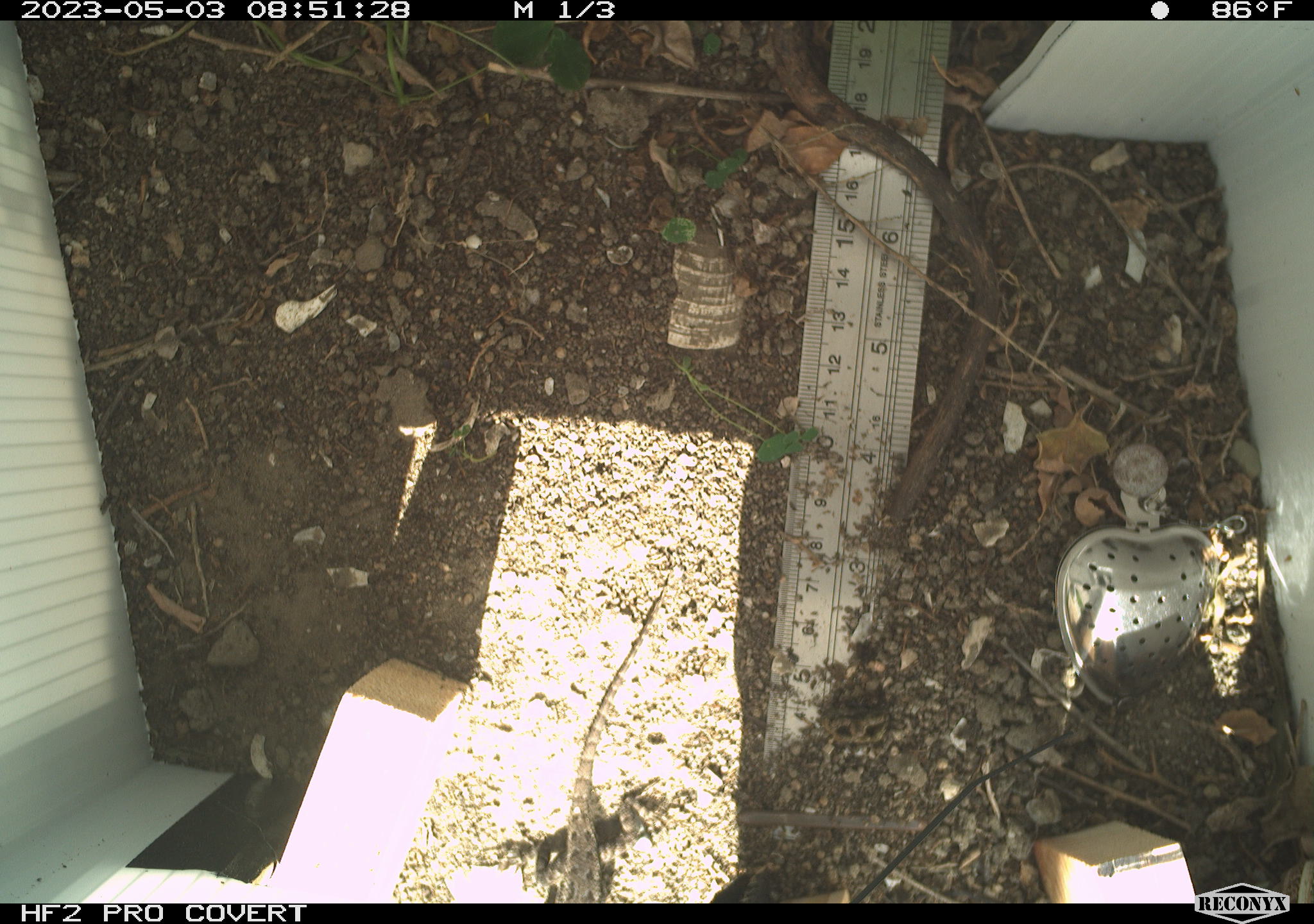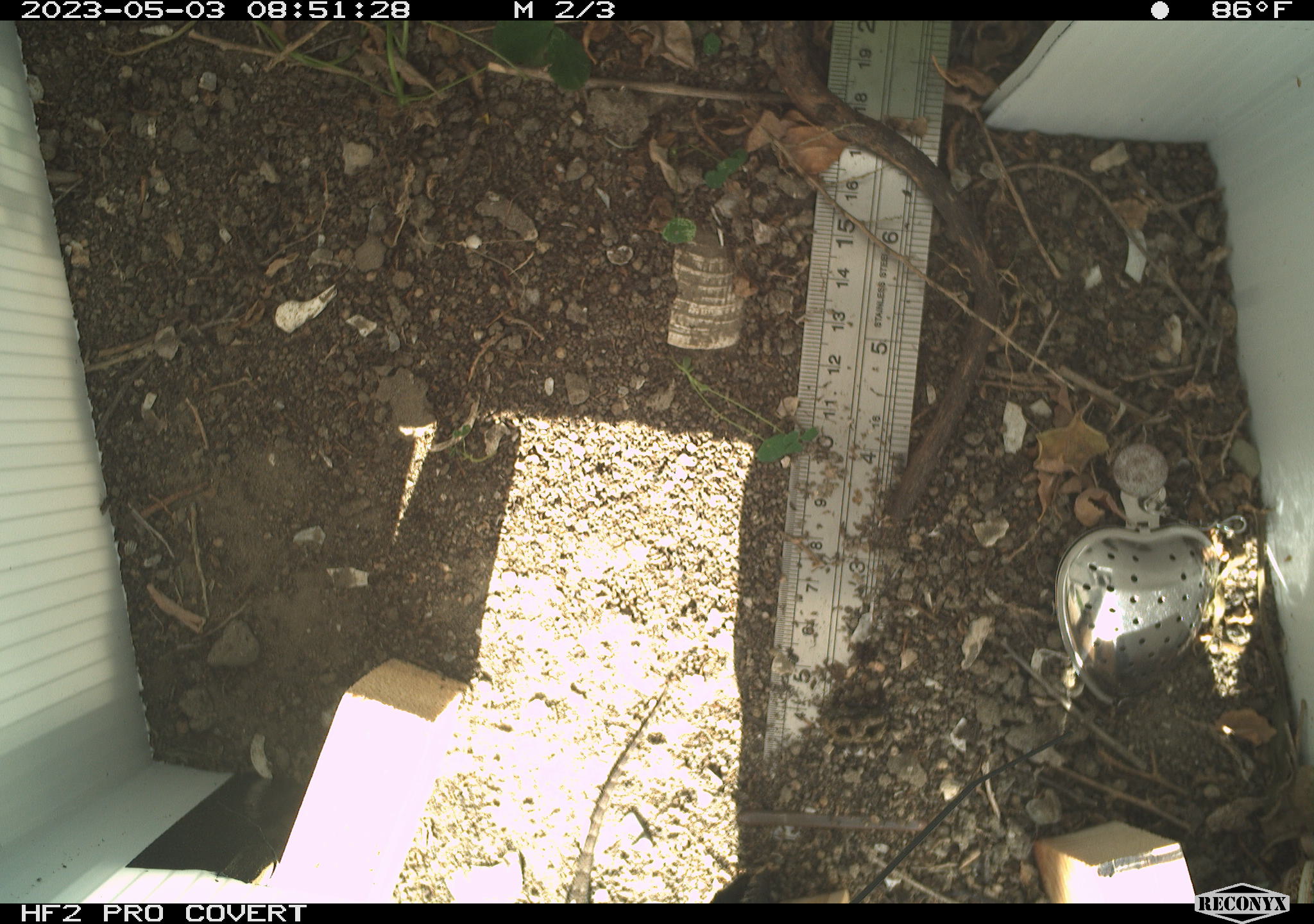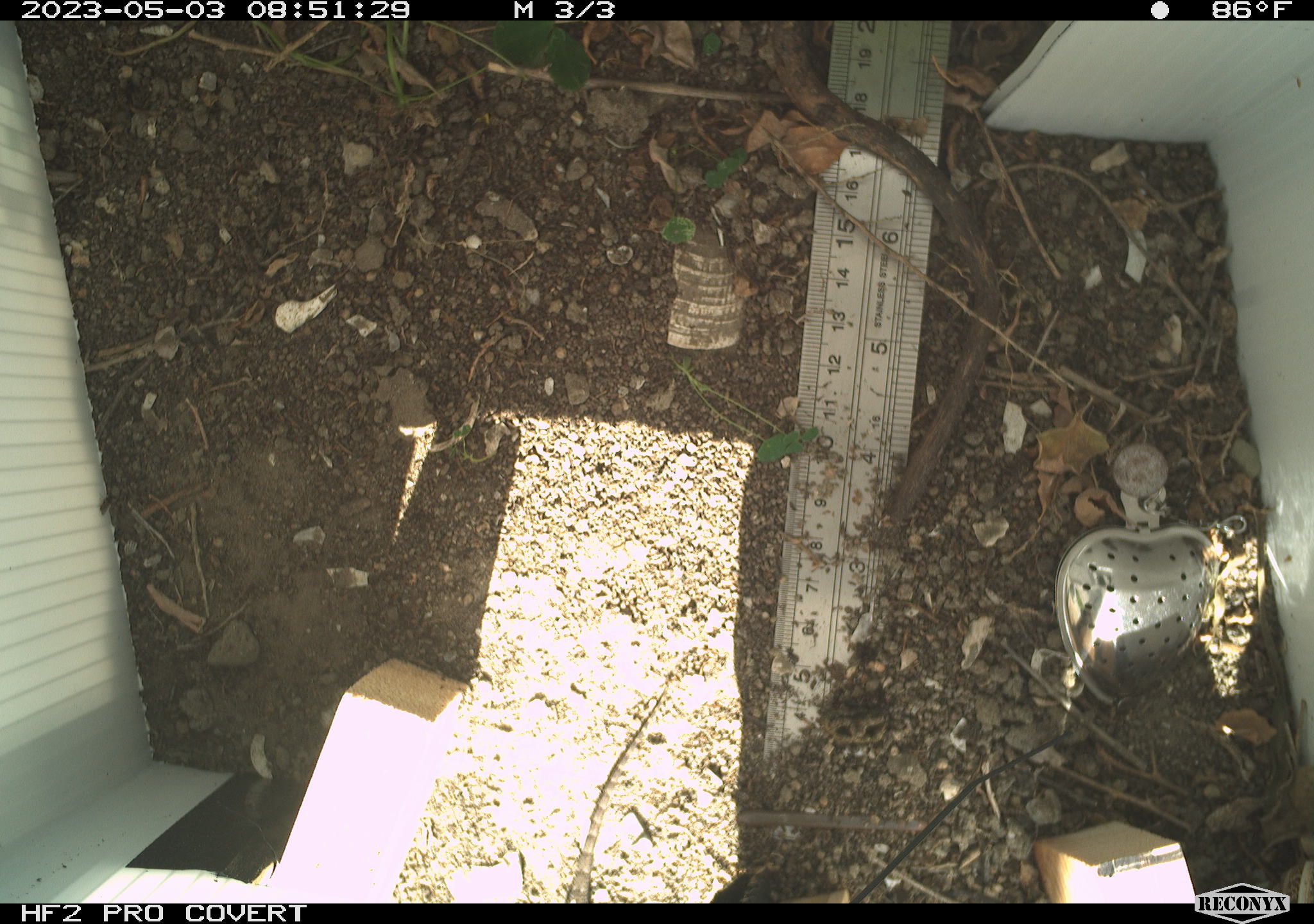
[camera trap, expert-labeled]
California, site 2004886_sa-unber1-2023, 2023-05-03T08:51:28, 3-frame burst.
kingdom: Animalia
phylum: Chordata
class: Reptilia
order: Squamata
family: Phrynosomatidae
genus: Sceloporus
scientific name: Sceloporus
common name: spiny lizards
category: sceloporus species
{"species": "sceloporus species (spiny lizards) (Sceloporus)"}